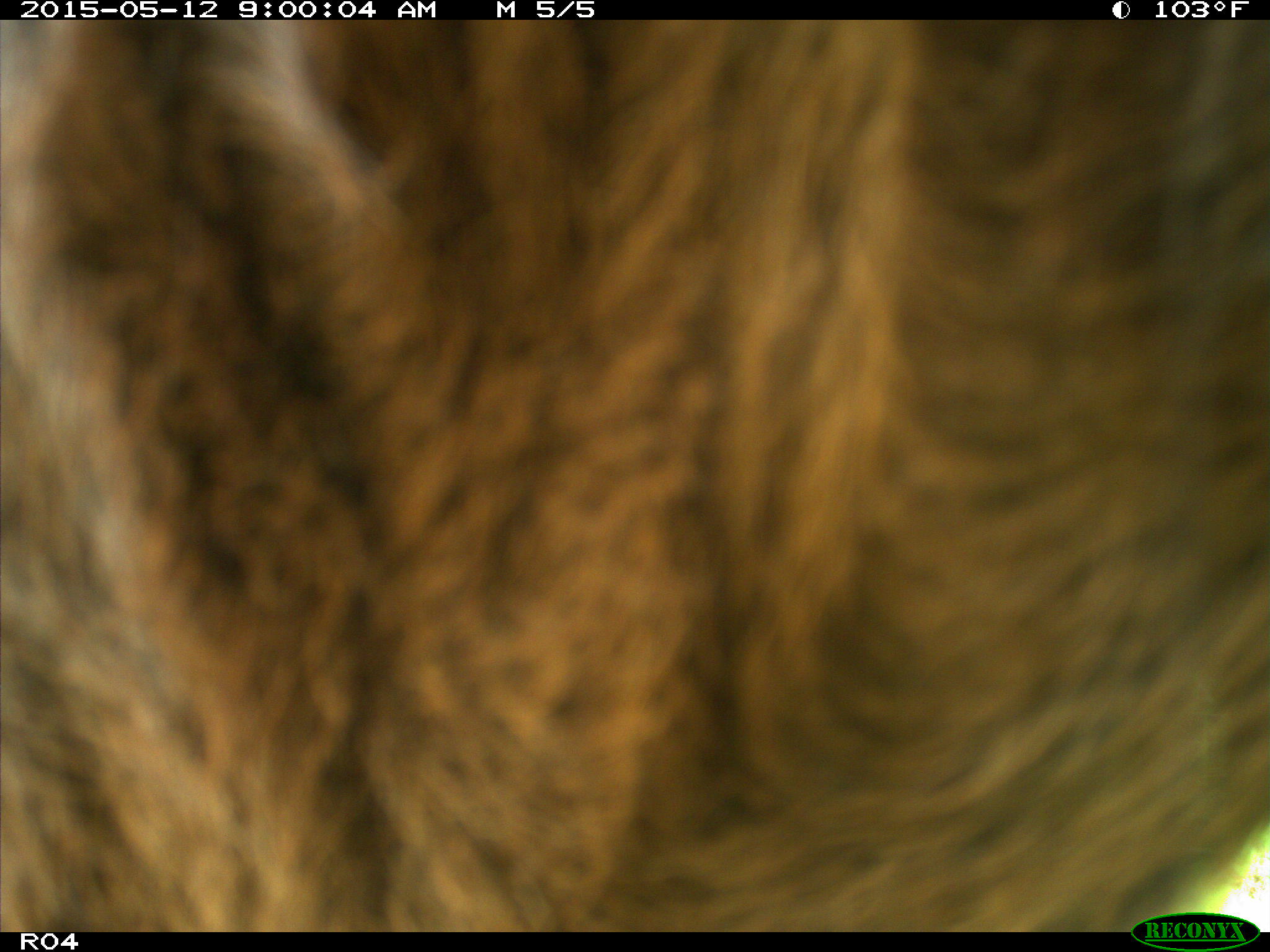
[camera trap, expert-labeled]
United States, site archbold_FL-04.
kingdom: Animalia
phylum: Chordata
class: Mammalia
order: Artiodactyla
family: Bovidae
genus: Bos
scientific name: Bos taurus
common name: domestic cow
Bos taurus (domestic cow).